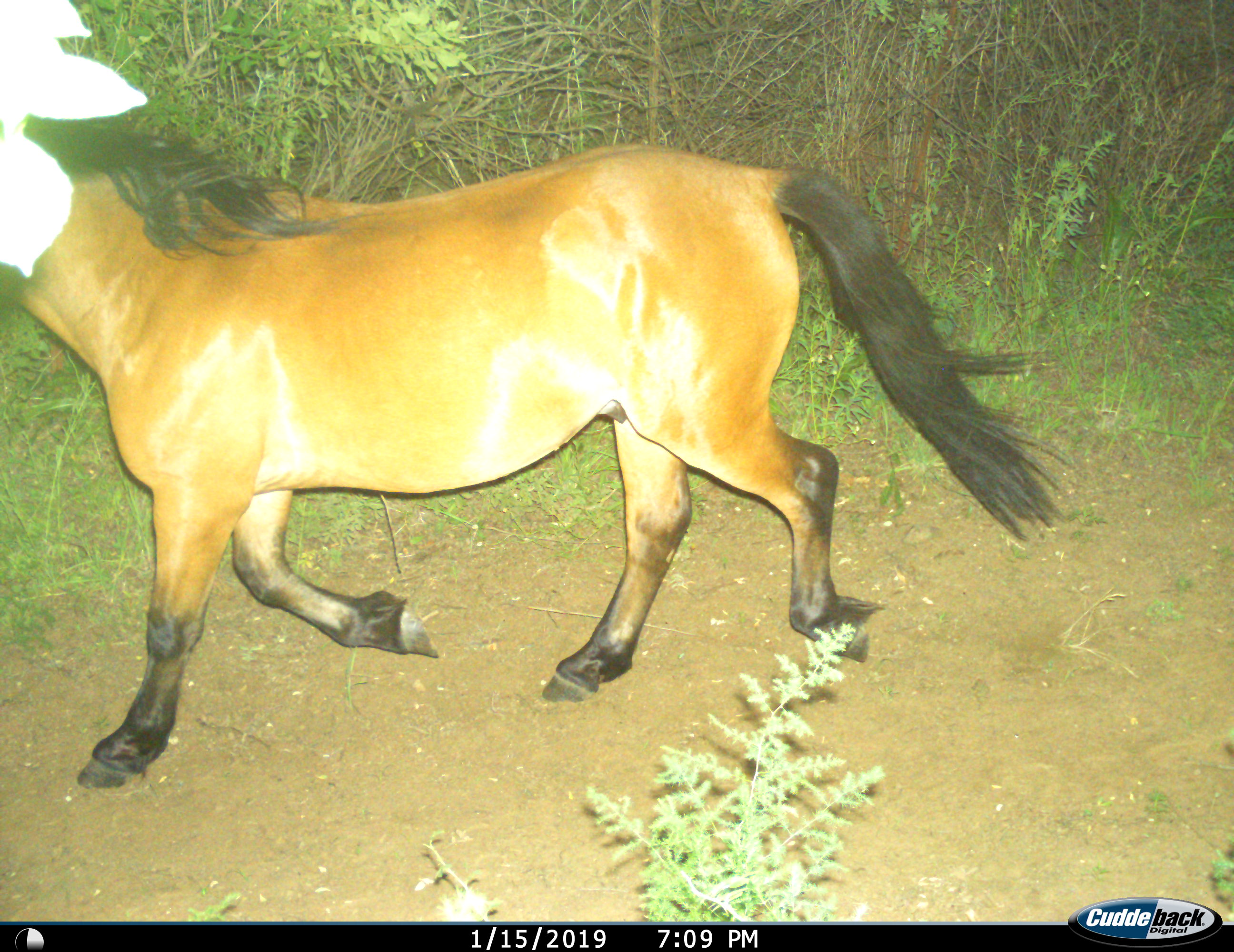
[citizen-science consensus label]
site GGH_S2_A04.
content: unidentified animal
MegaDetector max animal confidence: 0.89